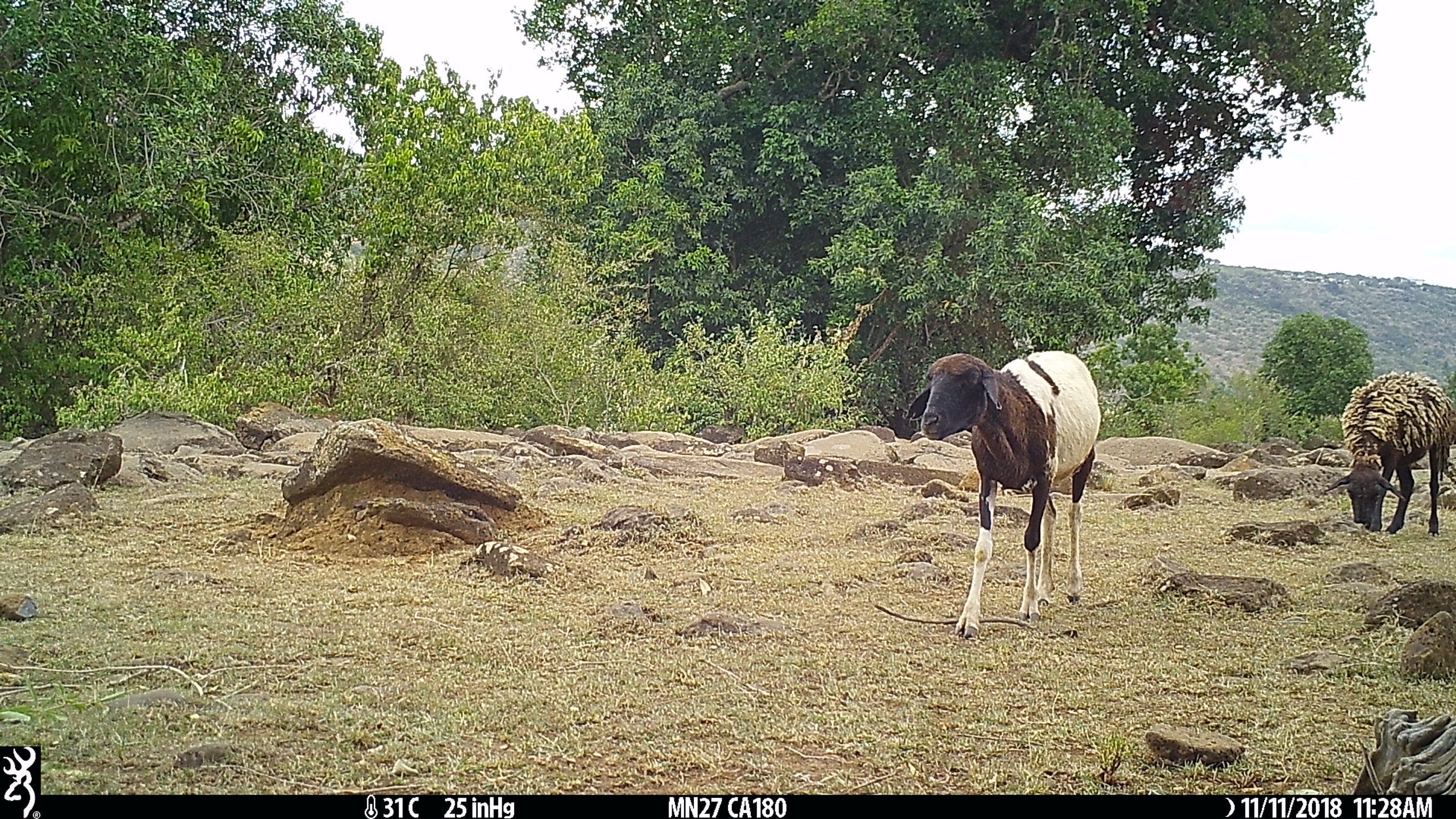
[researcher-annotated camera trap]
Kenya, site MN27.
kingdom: Animalia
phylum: Chordata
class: Mammalia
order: Artiodactyla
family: Bovidae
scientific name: Bovidae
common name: sheep or goat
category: shoat